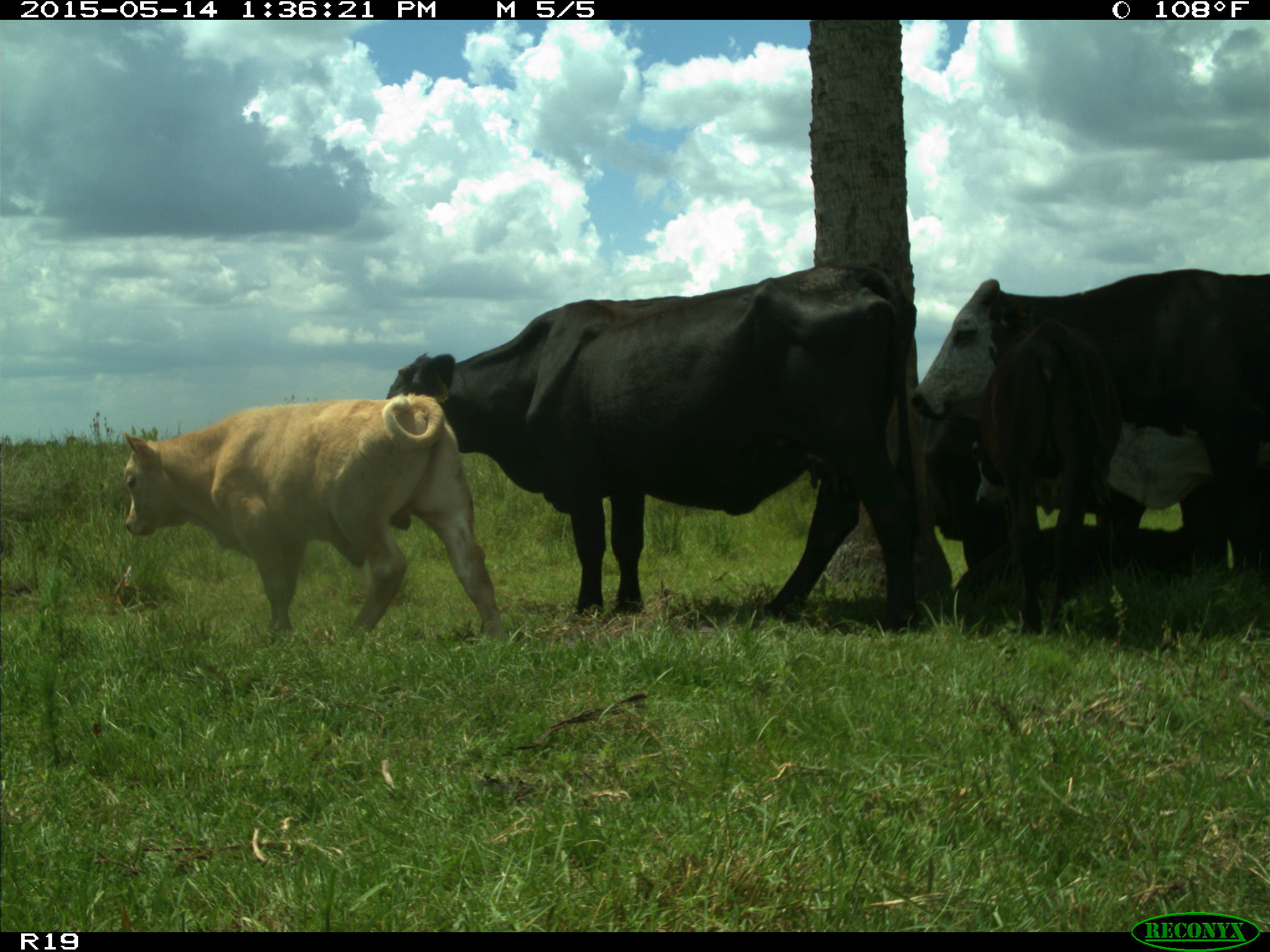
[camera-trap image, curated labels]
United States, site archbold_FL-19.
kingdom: Animalia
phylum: Chordata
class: Mammalia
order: Artiodactyla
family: Bovidae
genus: Bos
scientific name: Bos taurus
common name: domestic cow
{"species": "Bos taurus (domestic cow)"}